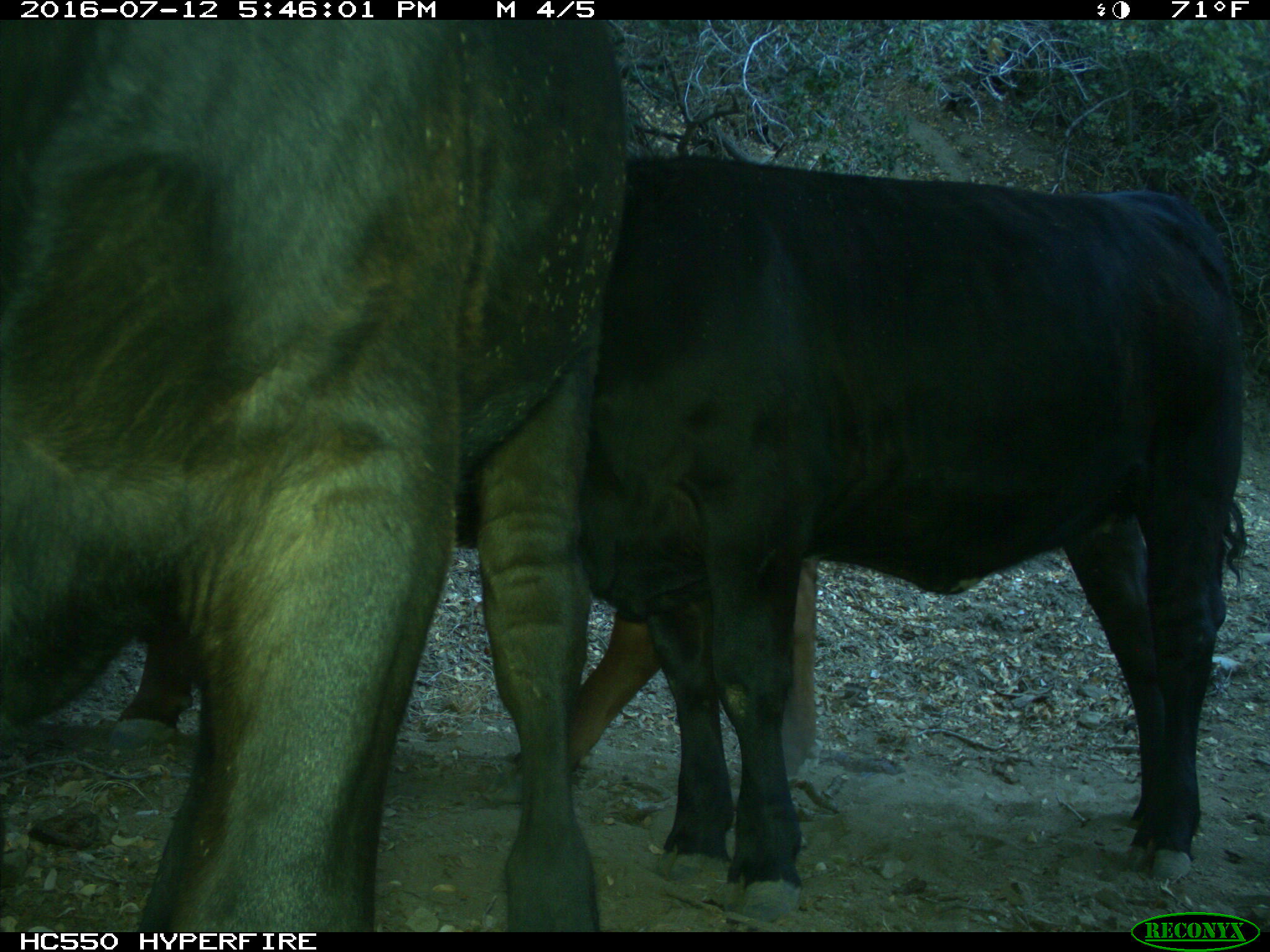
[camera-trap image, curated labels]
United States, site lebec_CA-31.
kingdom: Animalia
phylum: Chordata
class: Mammalia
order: Artiodactyla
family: Bovidae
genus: Bos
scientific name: Bos taurus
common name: domestic cow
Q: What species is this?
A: Bos taurus (domestic cow).